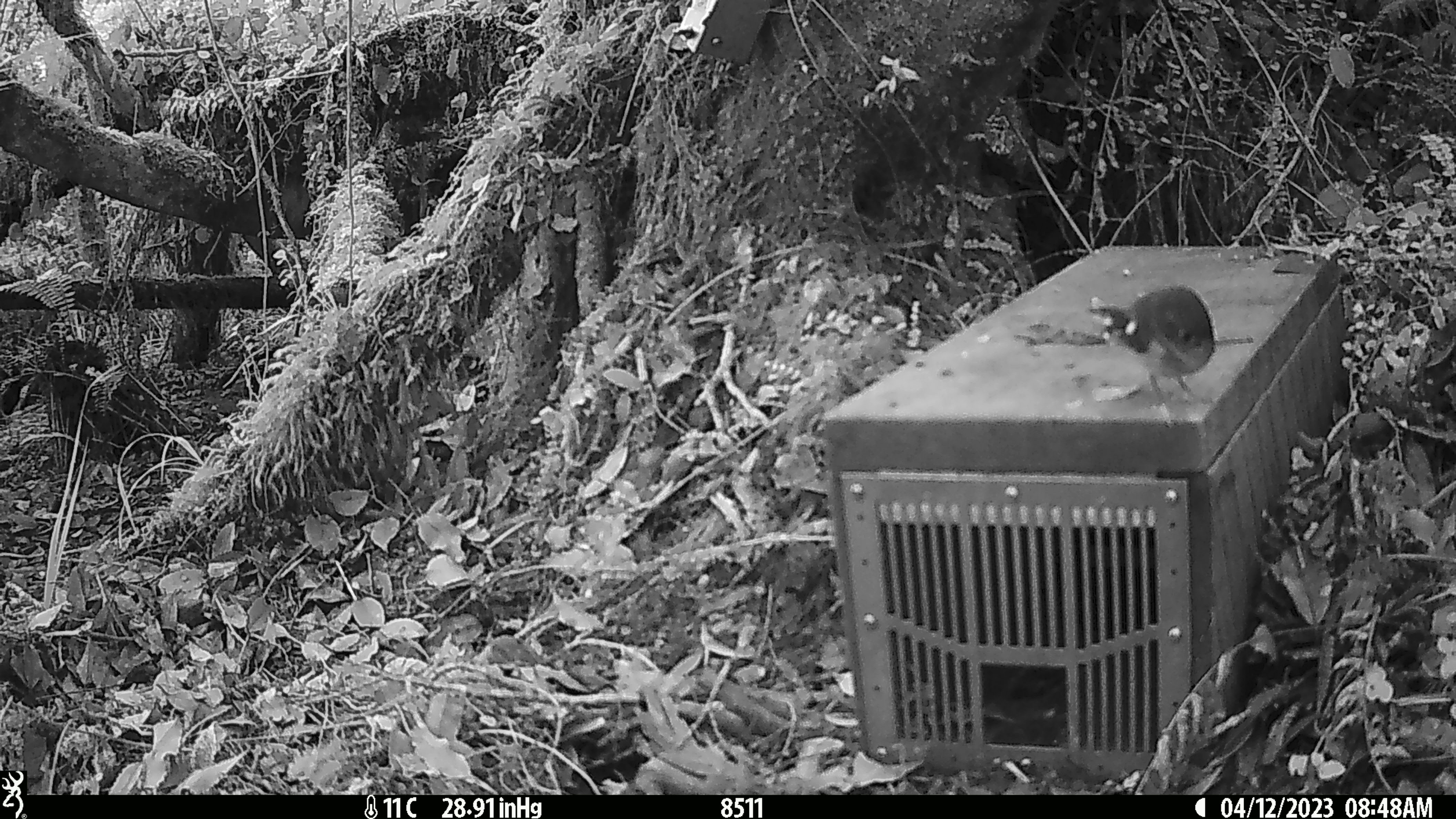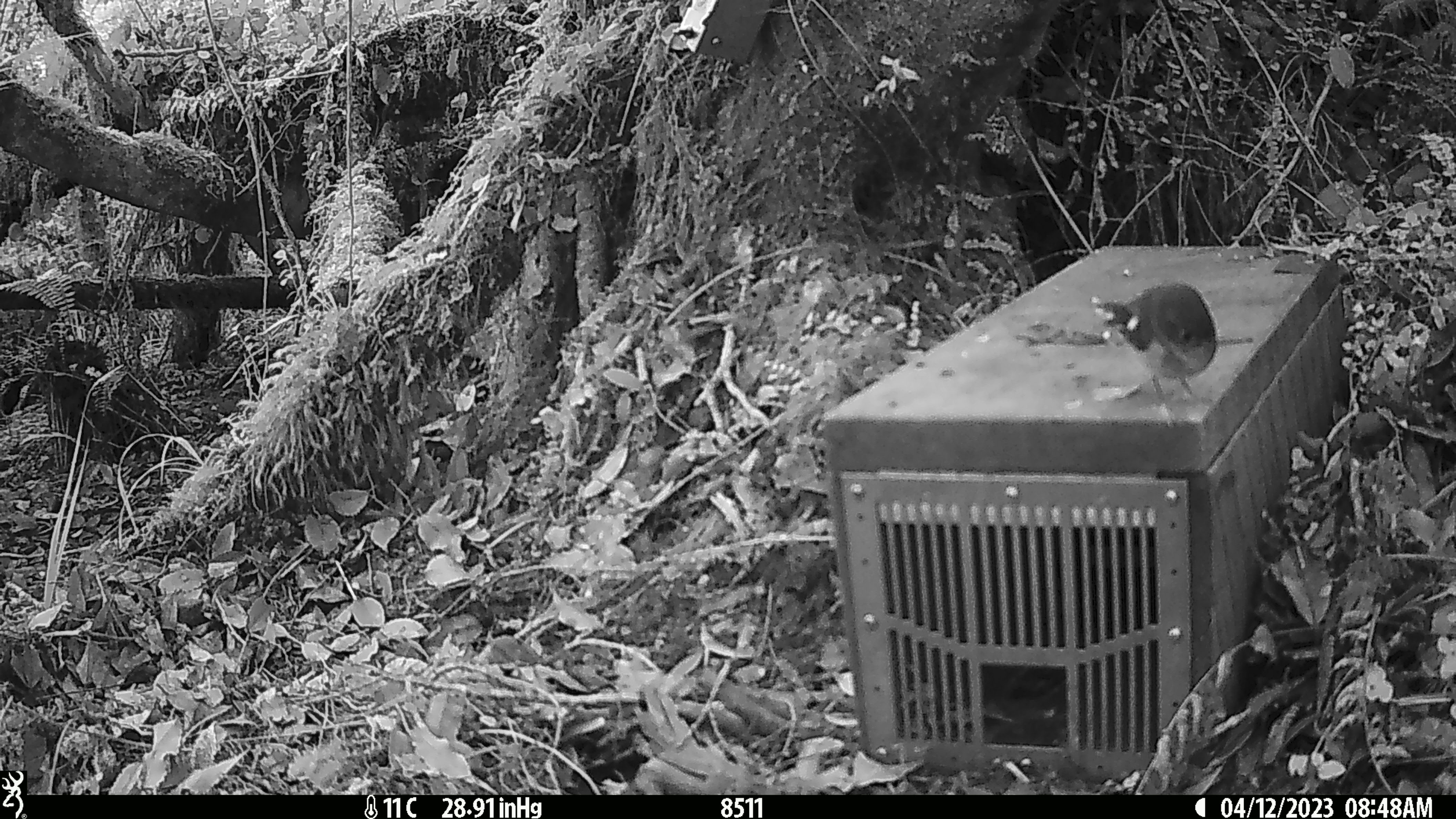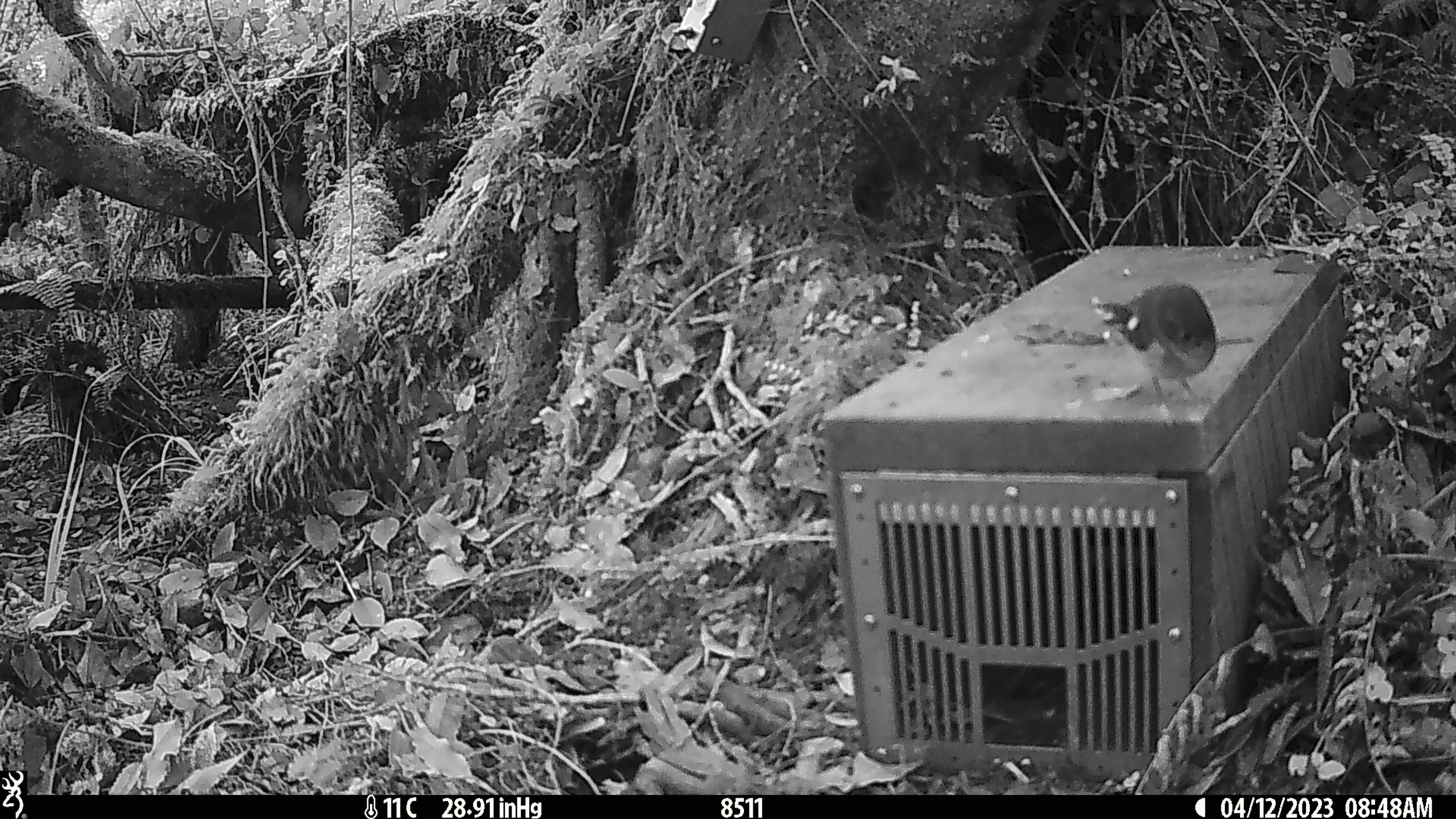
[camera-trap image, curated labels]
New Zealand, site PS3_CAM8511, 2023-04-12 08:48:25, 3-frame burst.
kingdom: Animalia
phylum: Chordata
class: Aves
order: Passeriformes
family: Petroicidae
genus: Petroica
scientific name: Petroica macrocephala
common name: tomtit